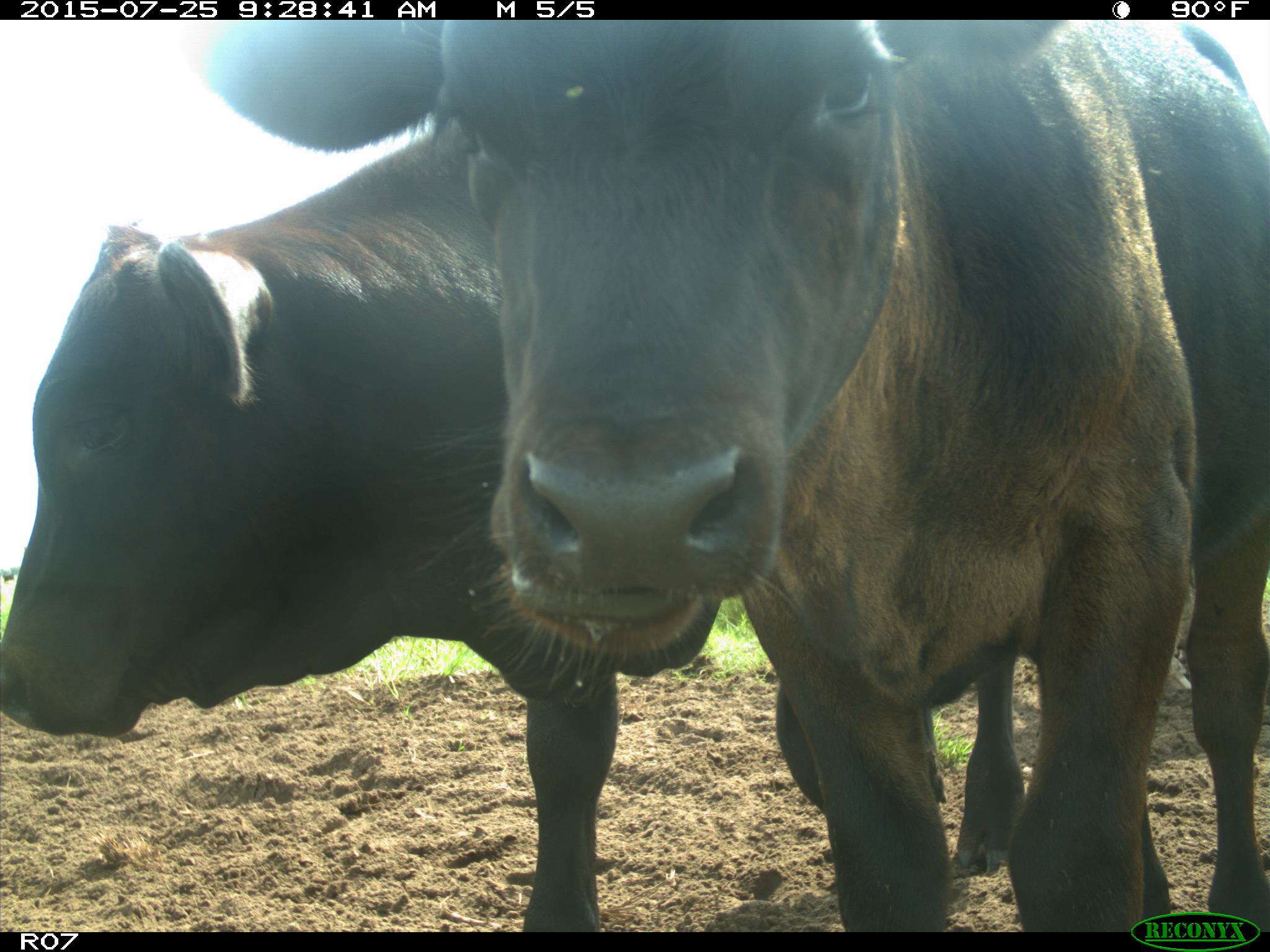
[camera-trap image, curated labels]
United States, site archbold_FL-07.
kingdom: Animalia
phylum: Chordata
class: Mammalia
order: Artiodactyla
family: Bovidae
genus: Bos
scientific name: Bos taurus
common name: domestic cow